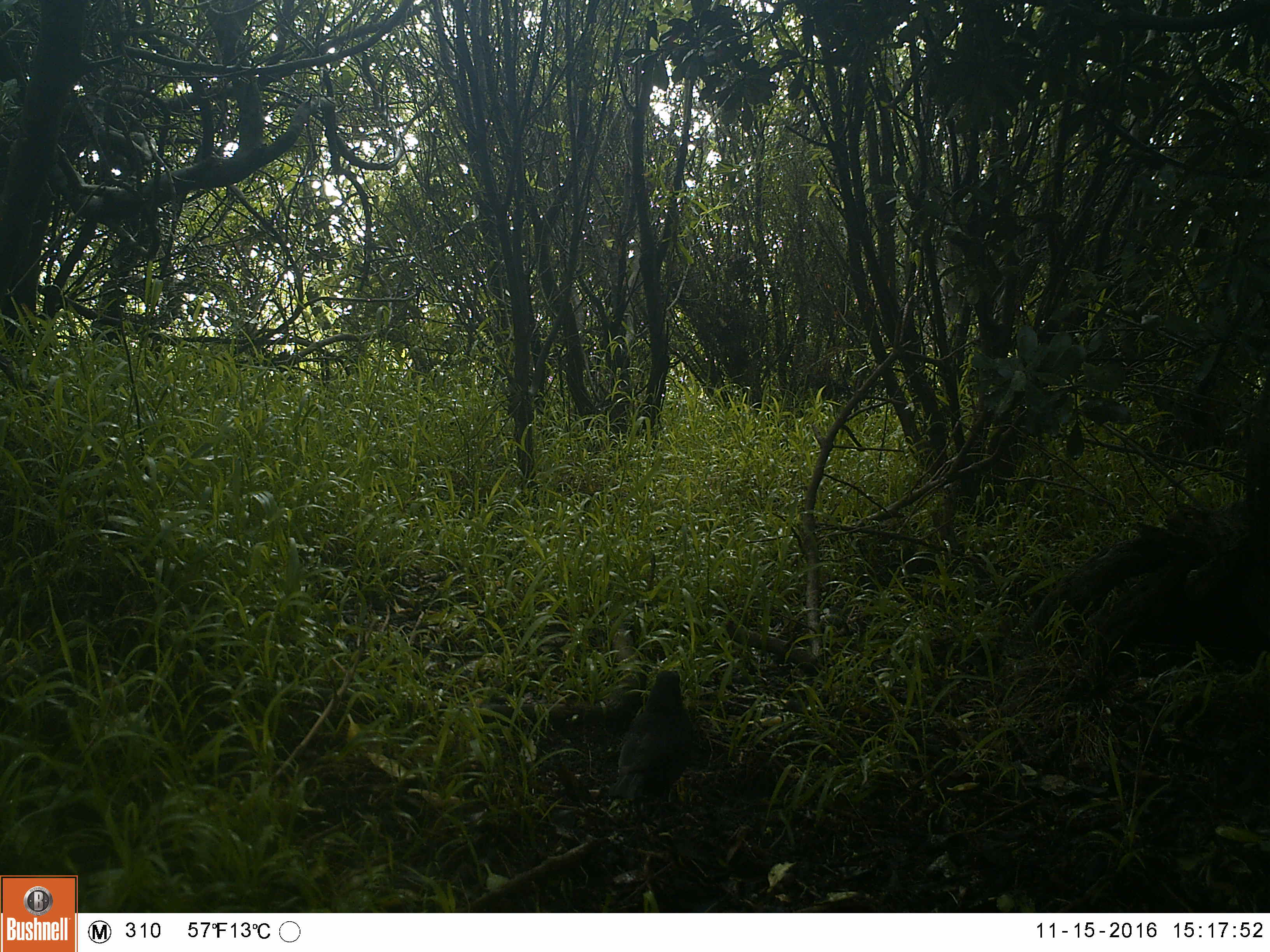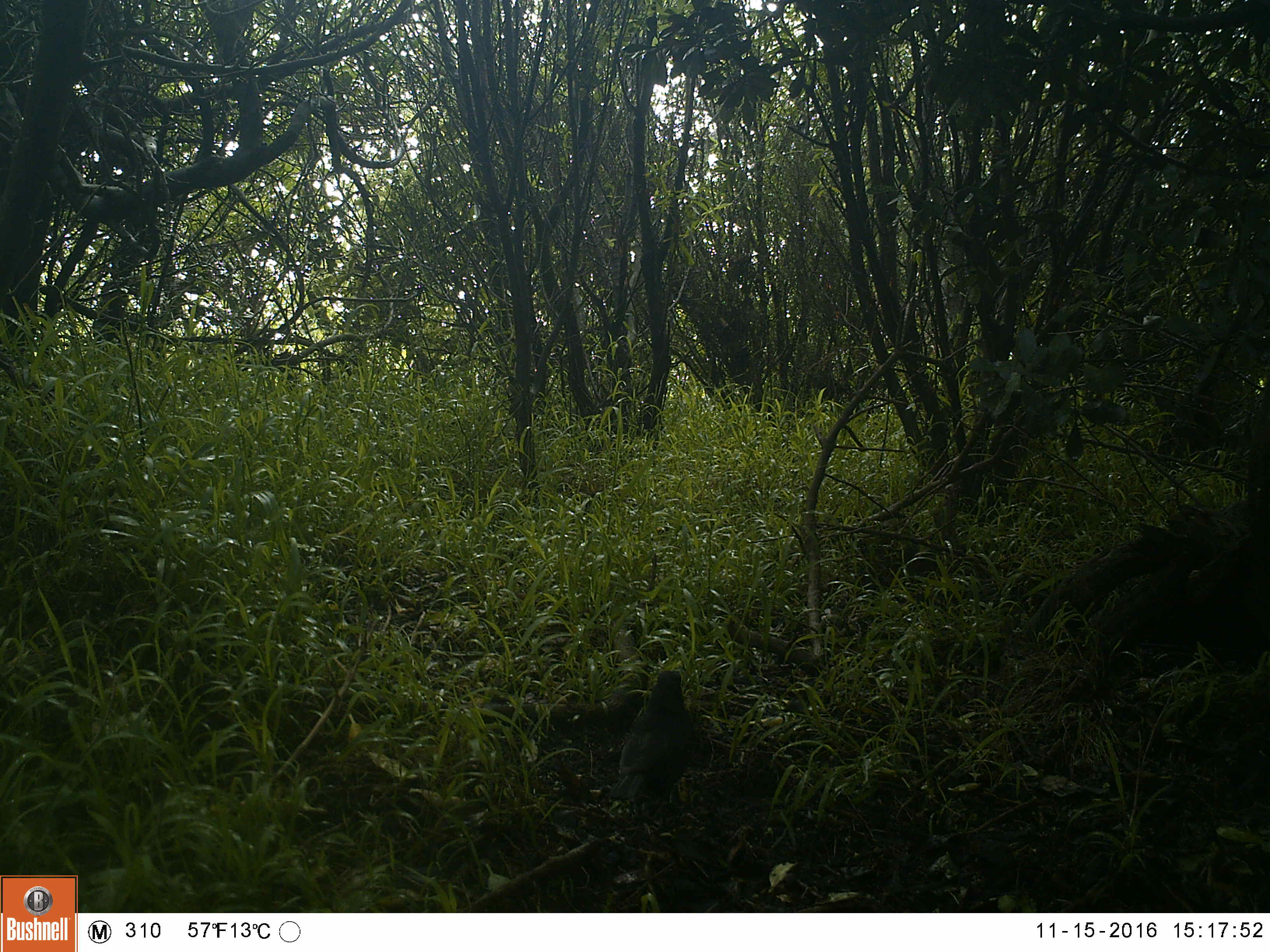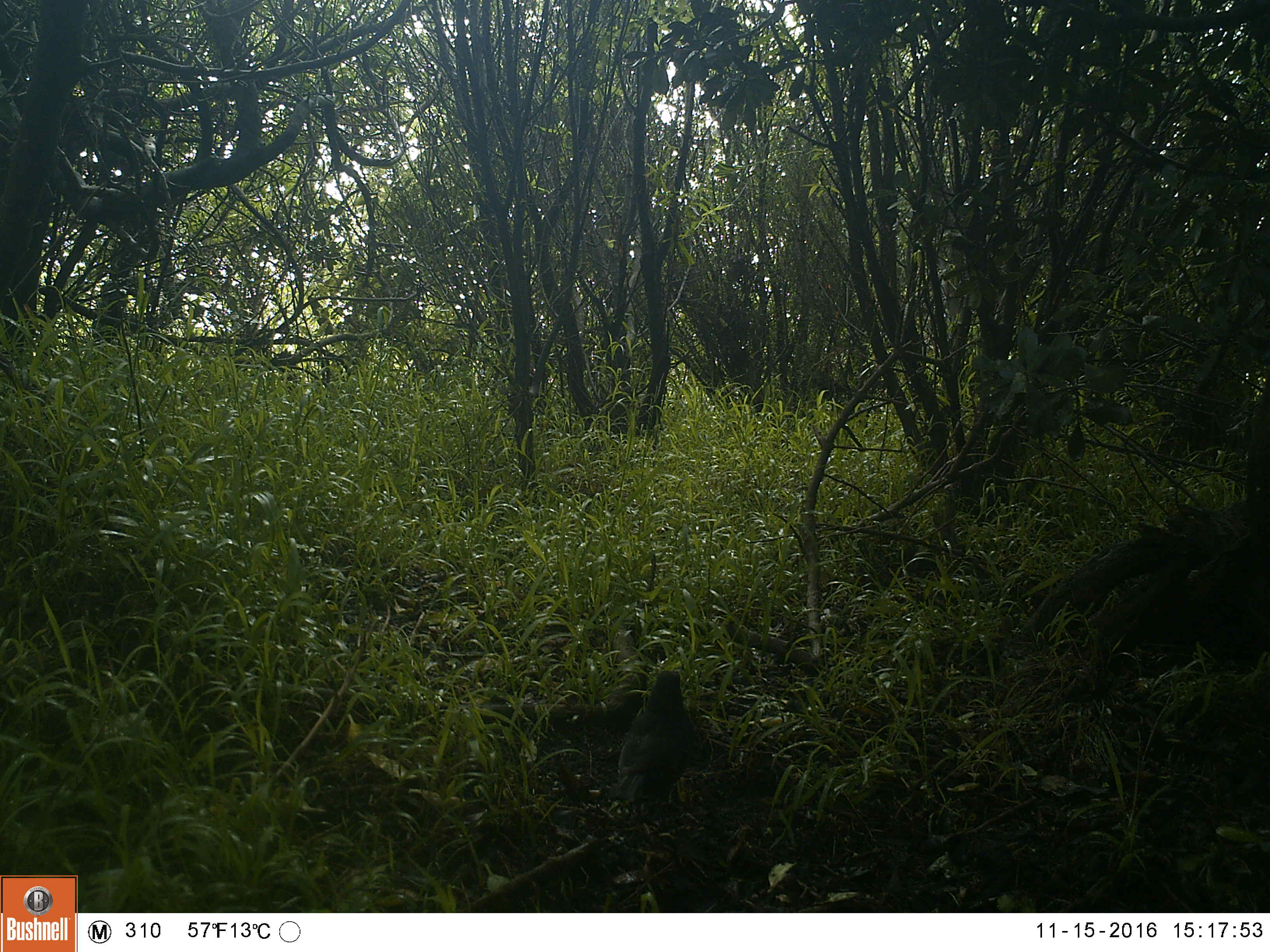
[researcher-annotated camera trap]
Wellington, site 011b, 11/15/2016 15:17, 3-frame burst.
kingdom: Animalia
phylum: Chordata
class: Aves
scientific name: Aves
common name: bird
Bird (Aves).